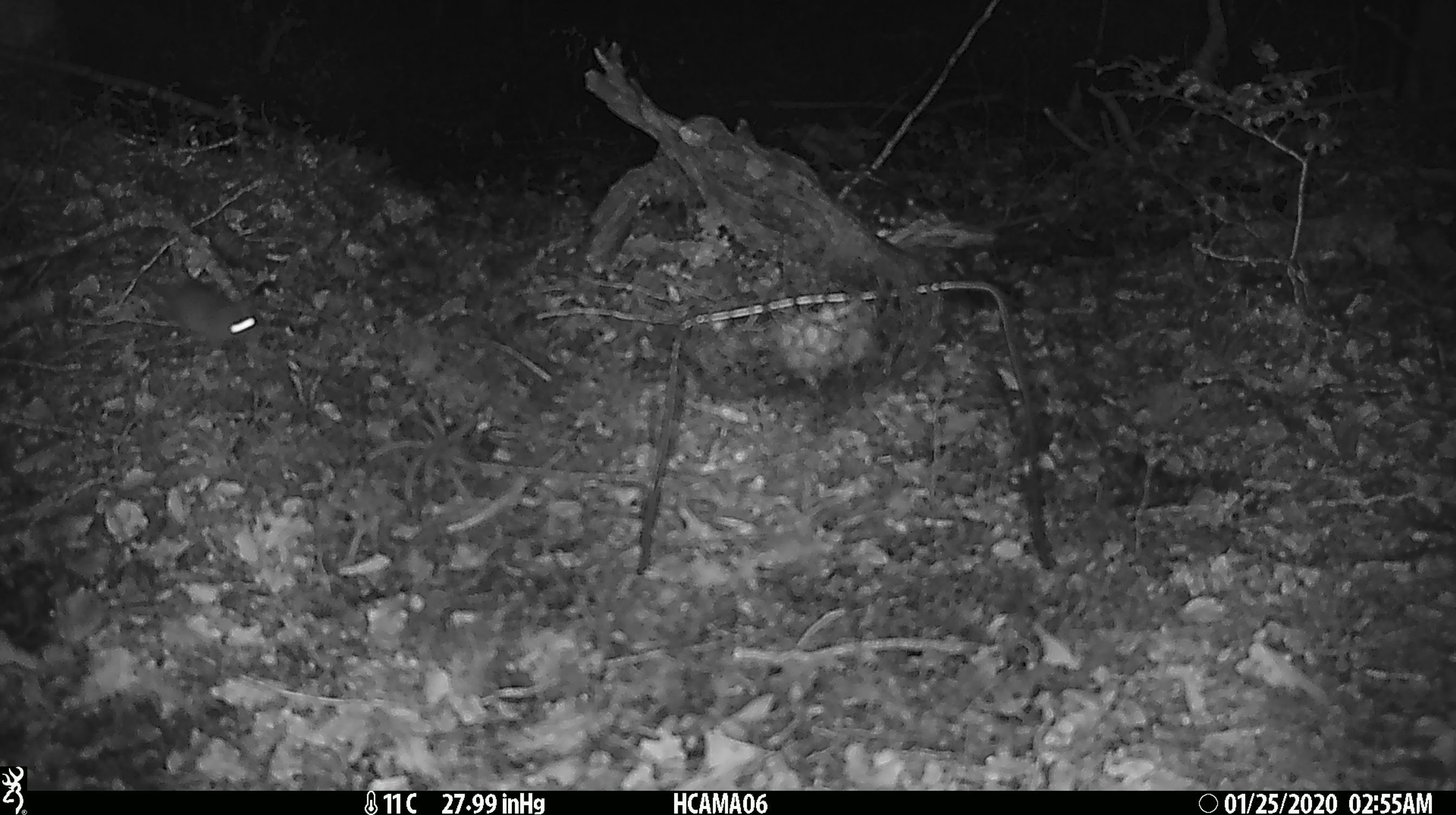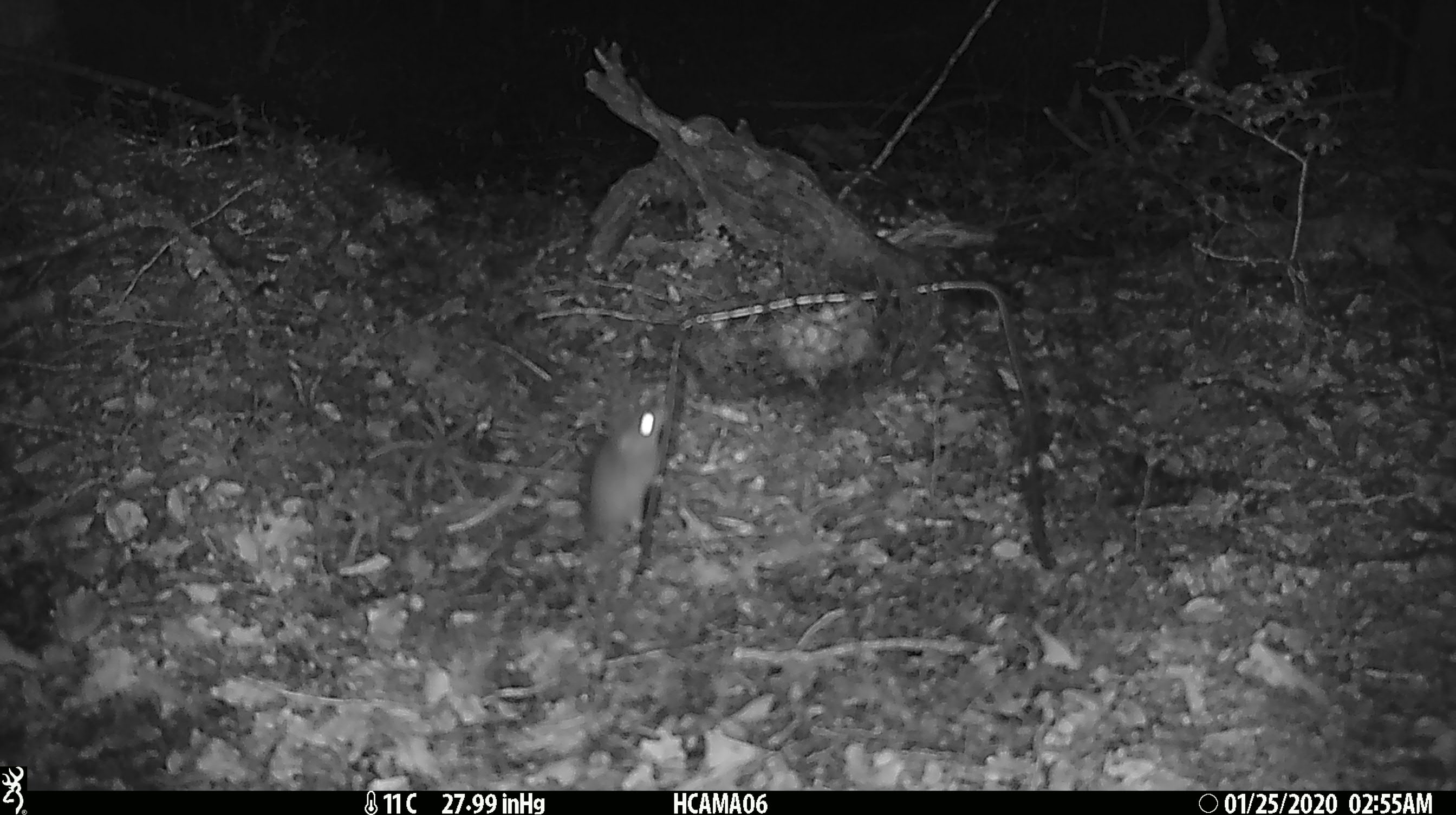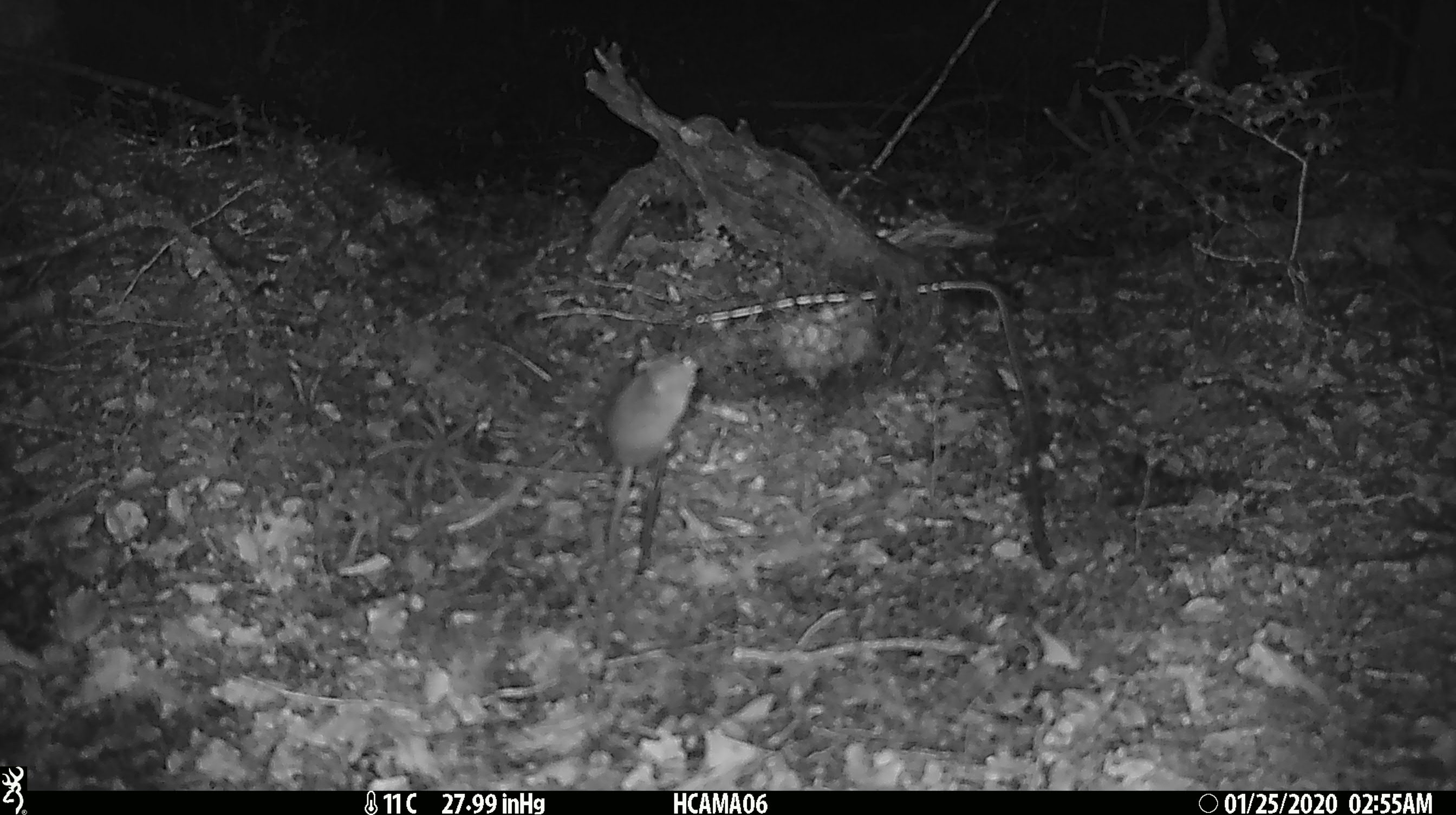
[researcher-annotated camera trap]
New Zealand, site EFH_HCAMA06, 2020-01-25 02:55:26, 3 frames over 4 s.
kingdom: Animalia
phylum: Chordata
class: Mammalia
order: Rodentia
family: Muridae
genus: Mus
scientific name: Mus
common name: mouse